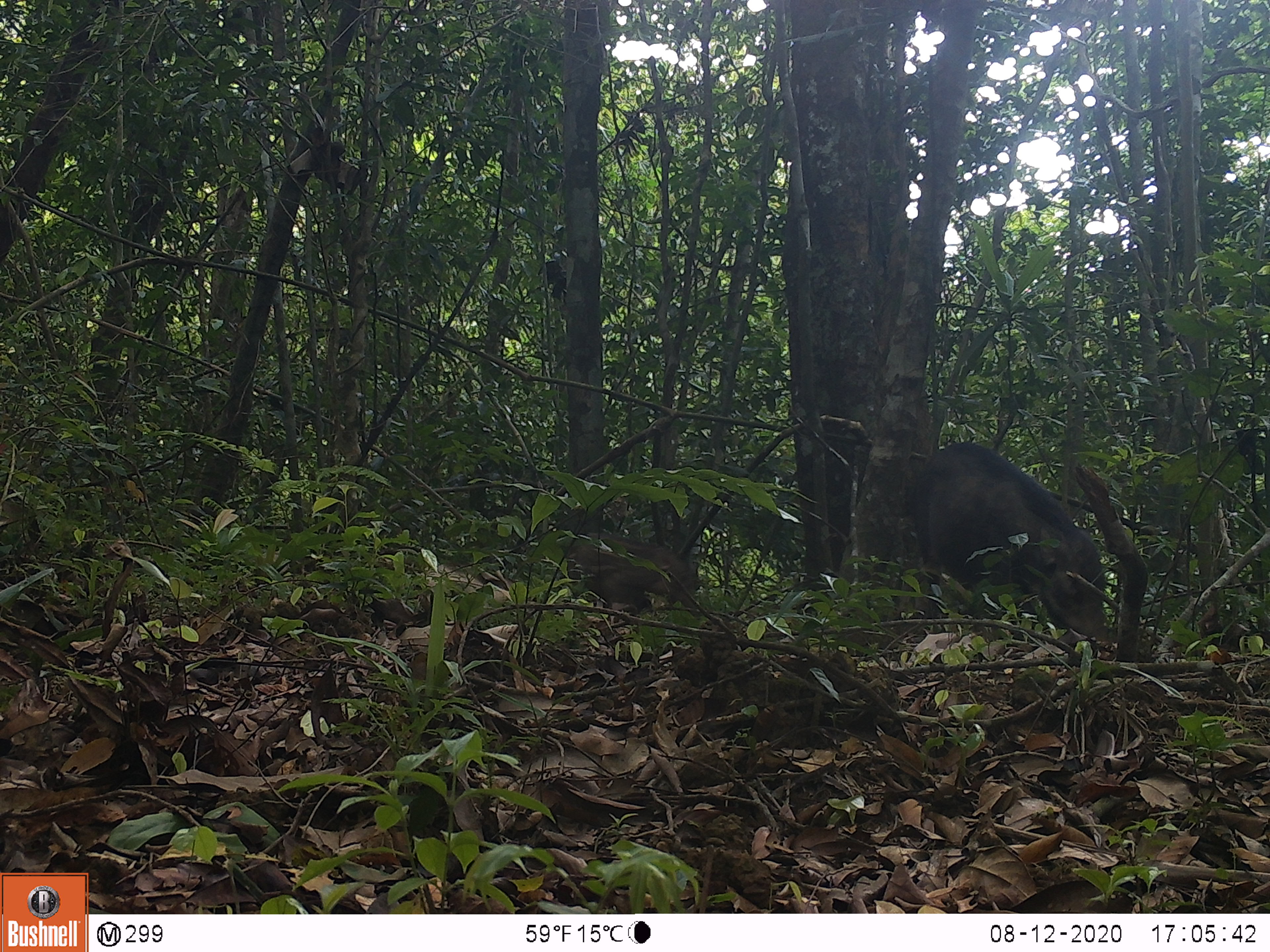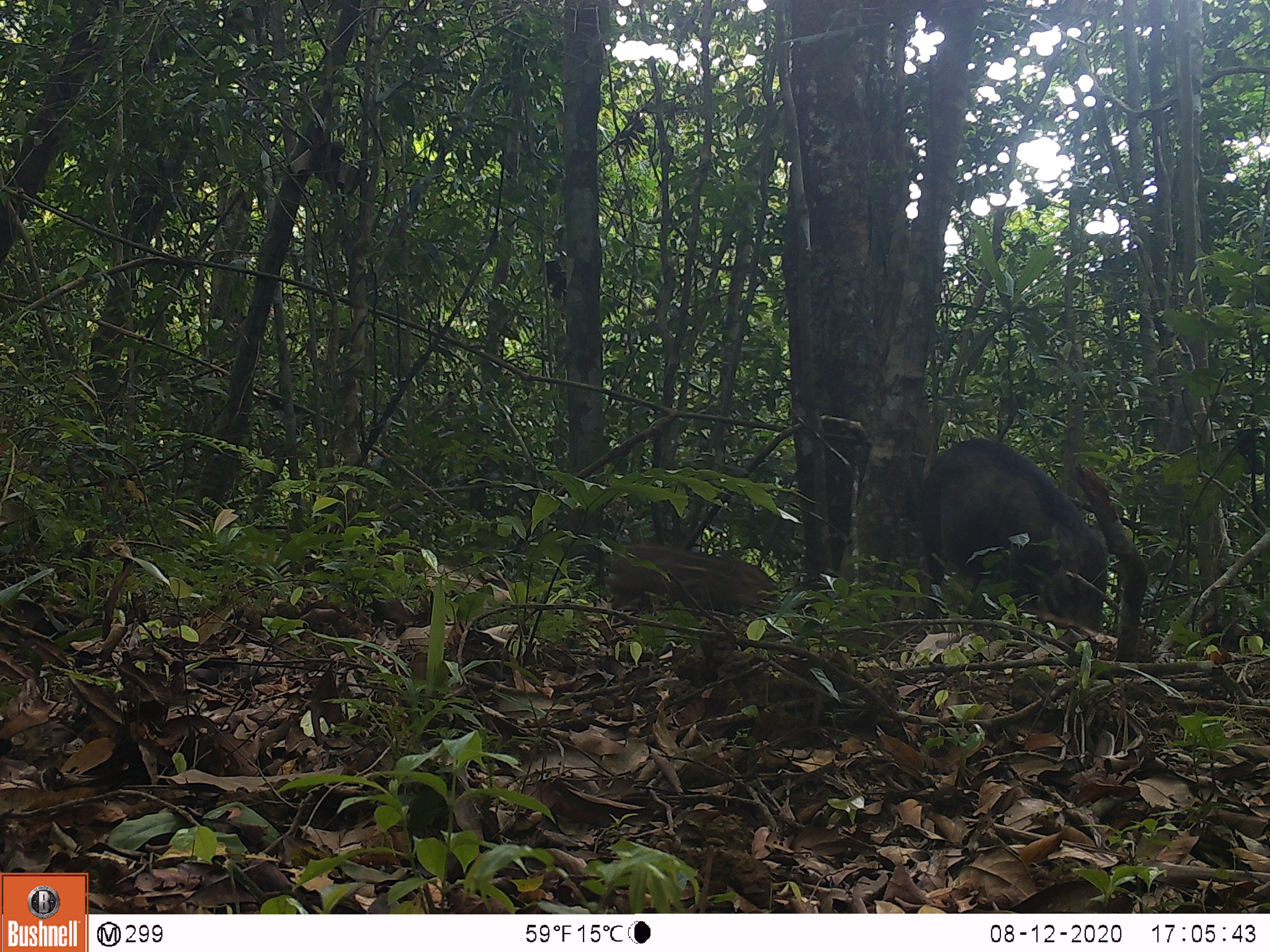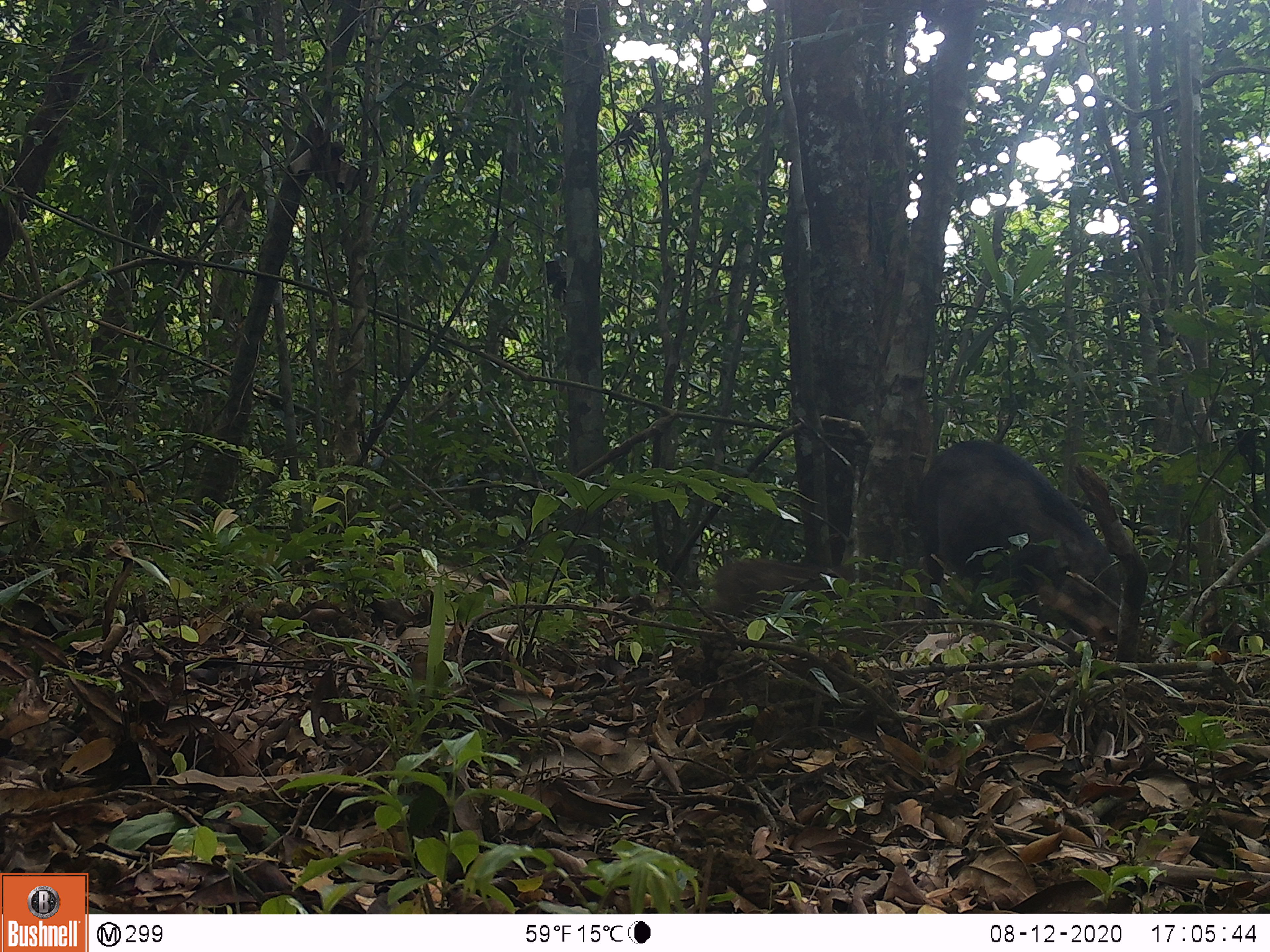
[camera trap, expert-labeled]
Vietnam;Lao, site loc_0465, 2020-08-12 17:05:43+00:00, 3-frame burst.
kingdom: Animalia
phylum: Chordata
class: Mammalia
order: Artiodactyla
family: Suidae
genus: Sus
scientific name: Sus scrofa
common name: eurasian wild pig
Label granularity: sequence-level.